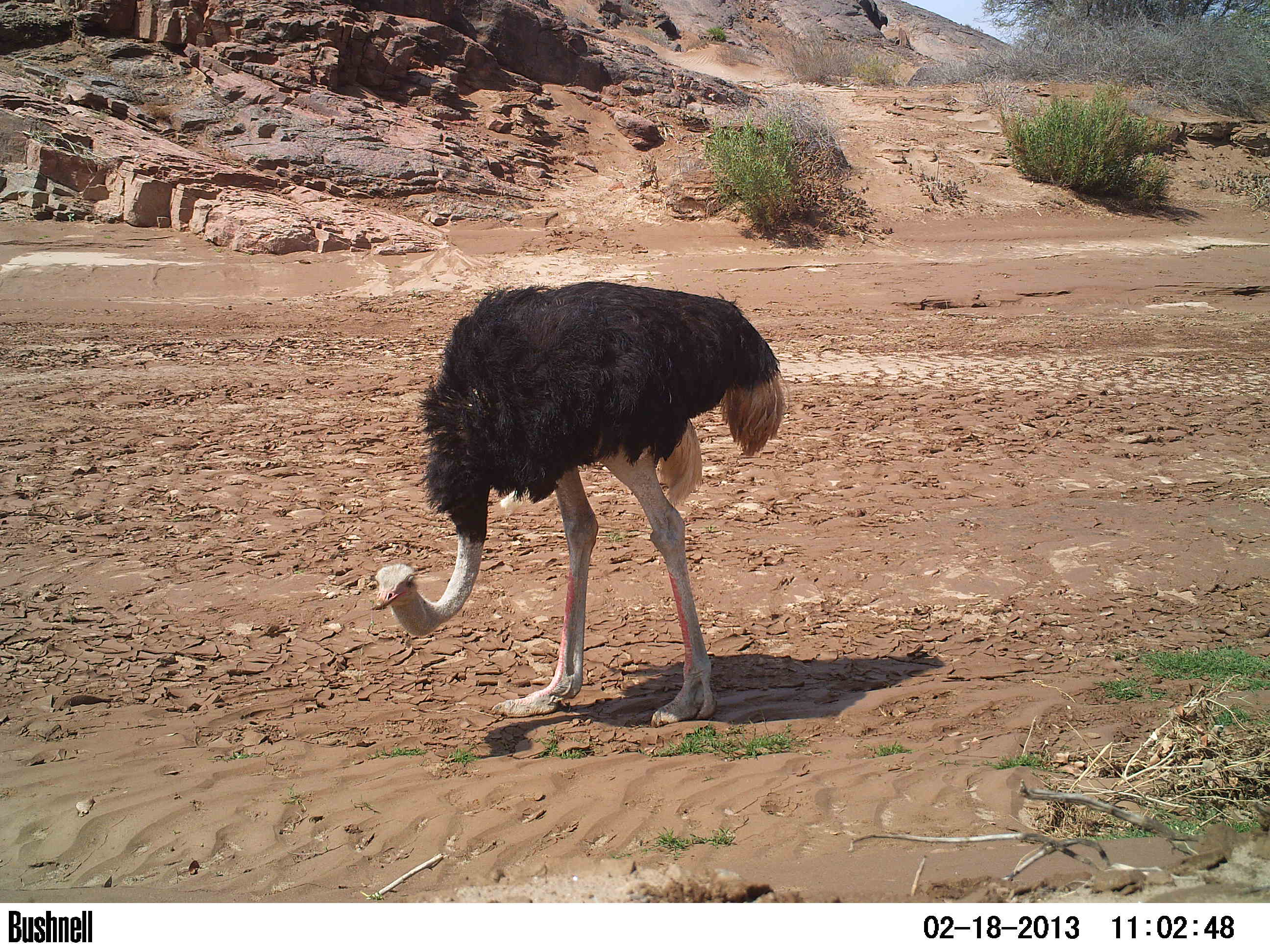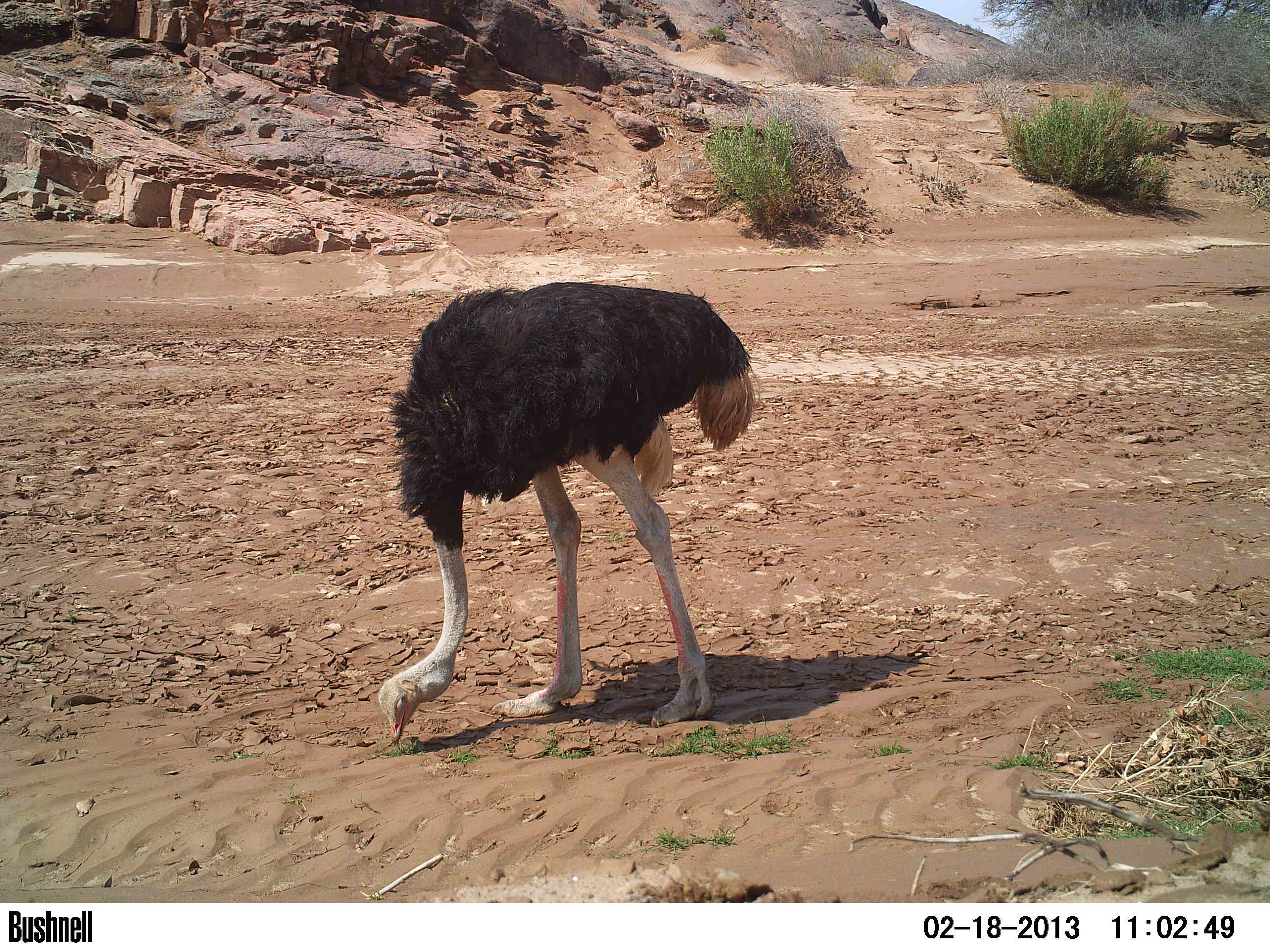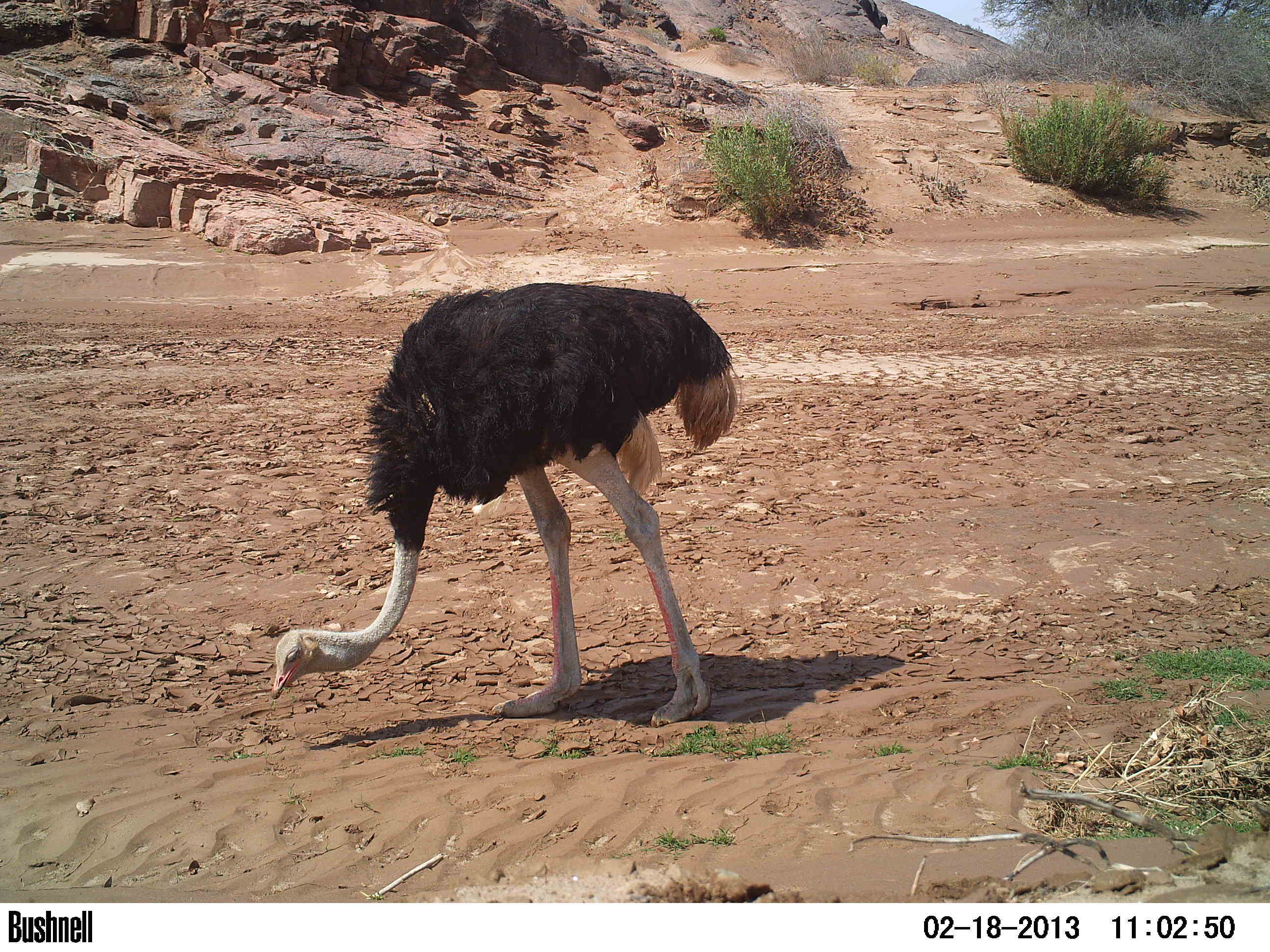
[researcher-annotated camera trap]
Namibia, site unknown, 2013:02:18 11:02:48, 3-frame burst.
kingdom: Animalia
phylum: Chordata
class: Aves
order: Struthioniformes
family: Struthionidae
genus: Struthio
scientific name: Struthio camelus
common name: common ostrich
Struthio camelus (common ostrich).